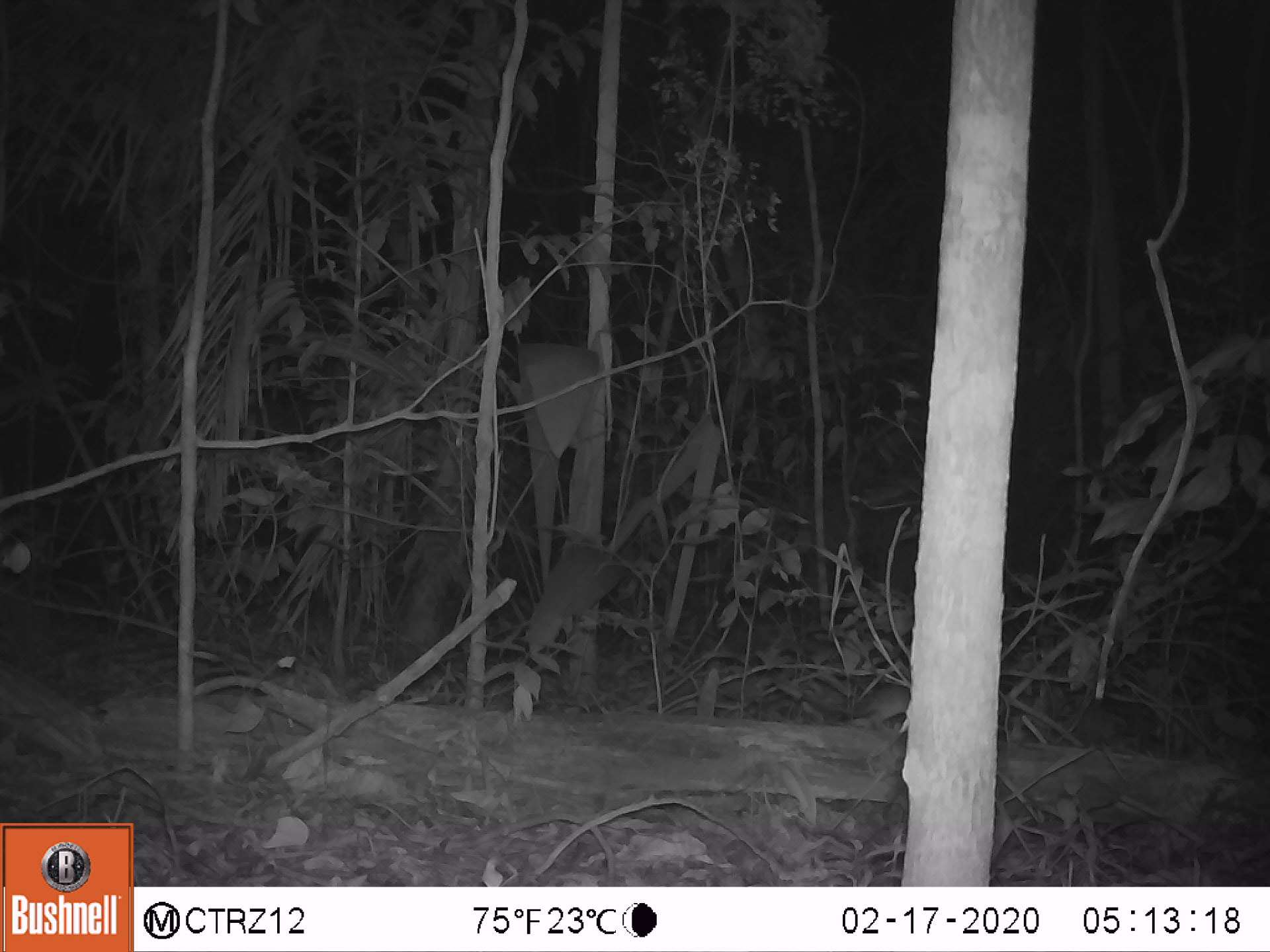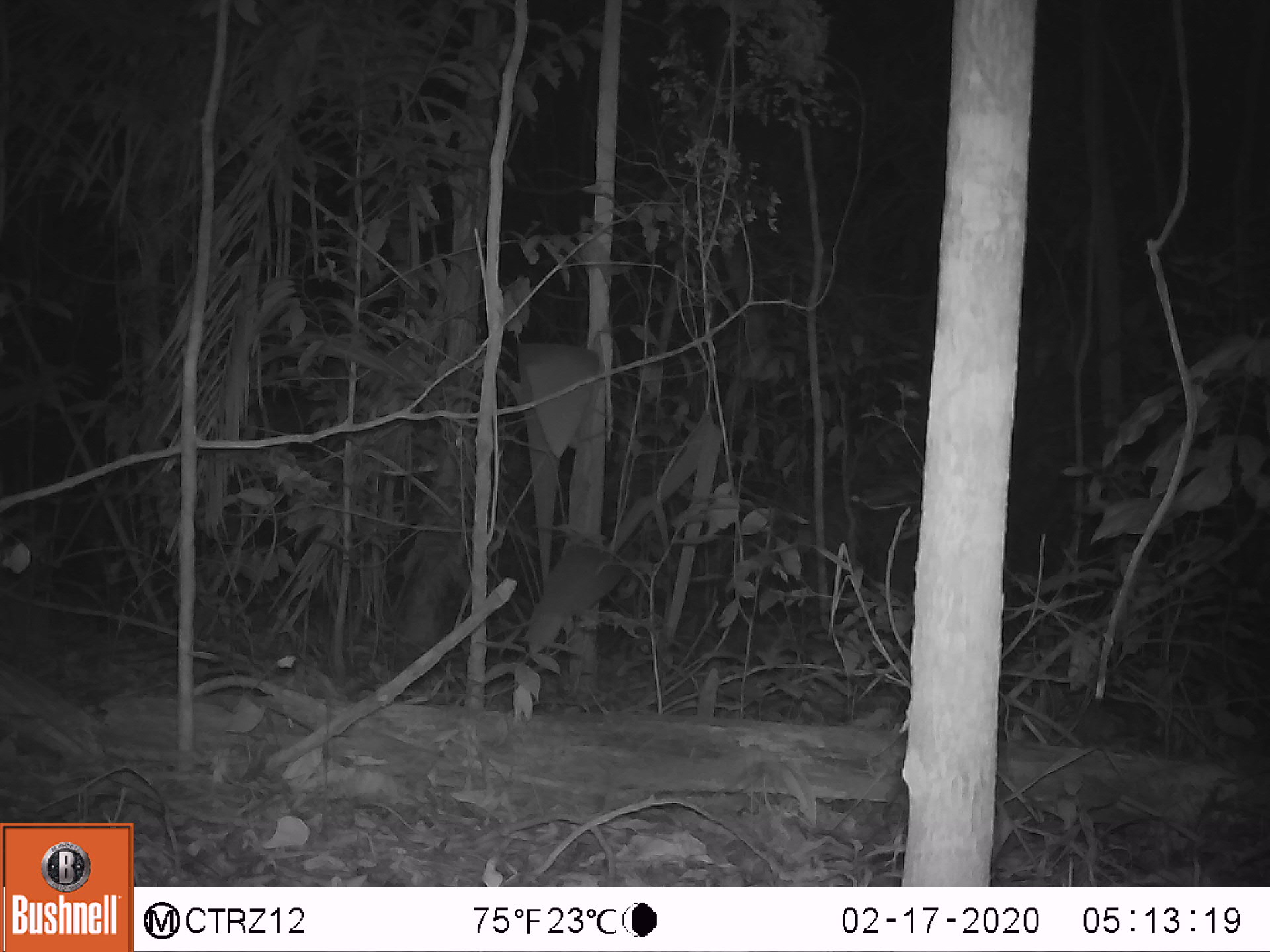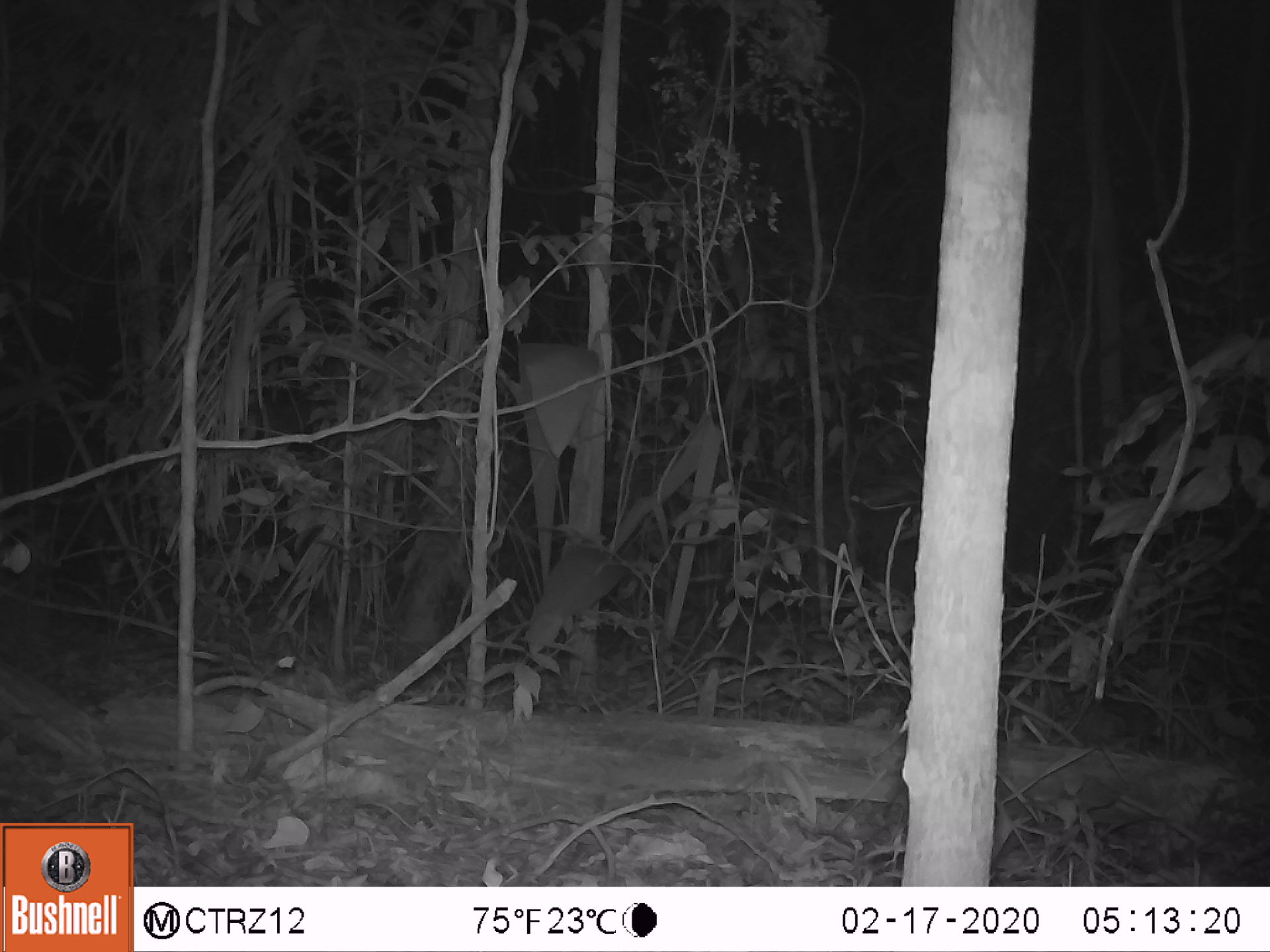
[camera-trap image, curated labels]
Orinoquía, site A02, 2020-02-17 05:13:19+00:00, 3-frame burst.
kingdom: Animalia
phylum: Chordata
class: Mammalia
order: Rodentia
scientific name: Rodentia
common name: rodent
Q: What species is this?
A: Rodent (Rodentia).